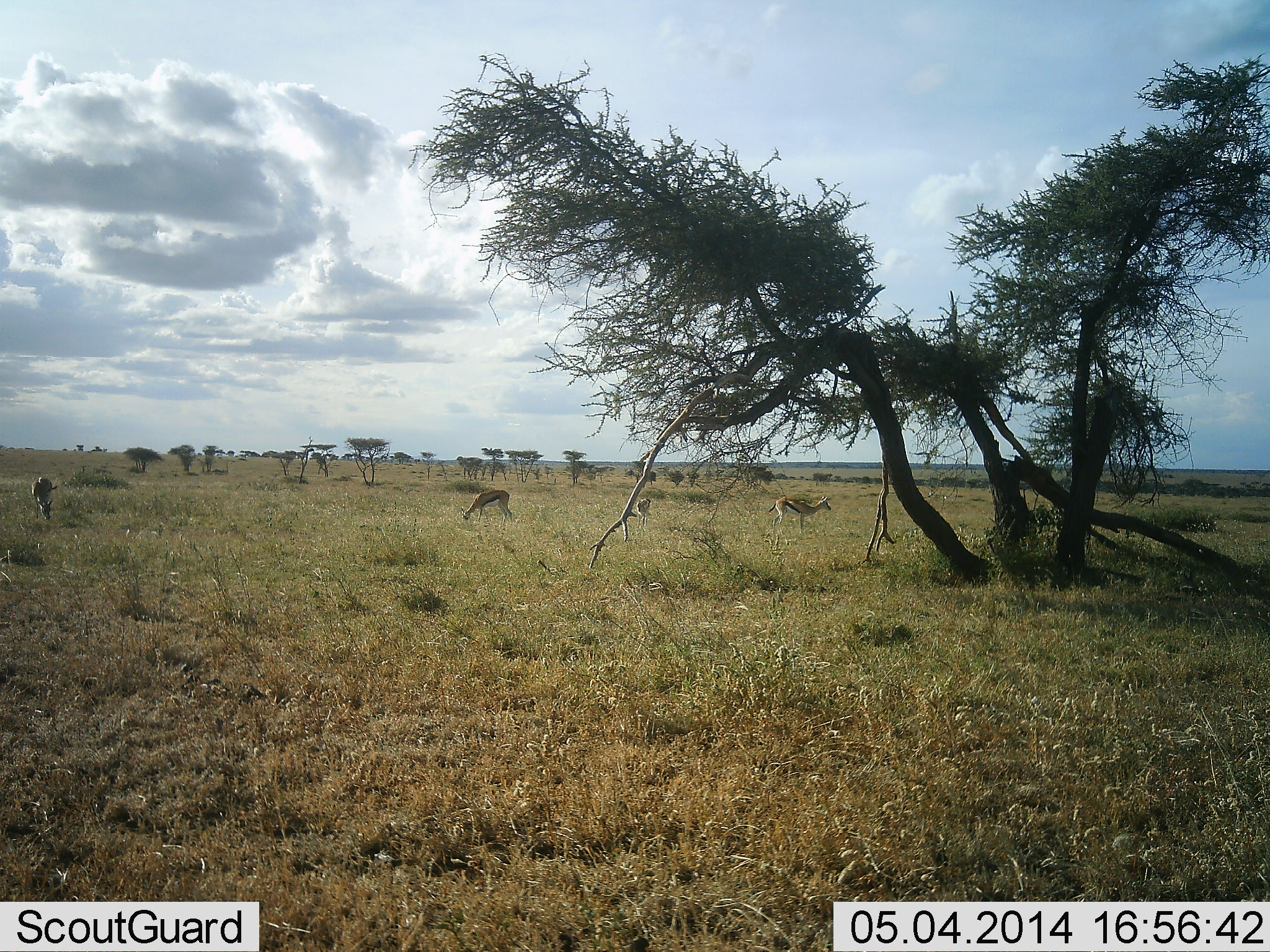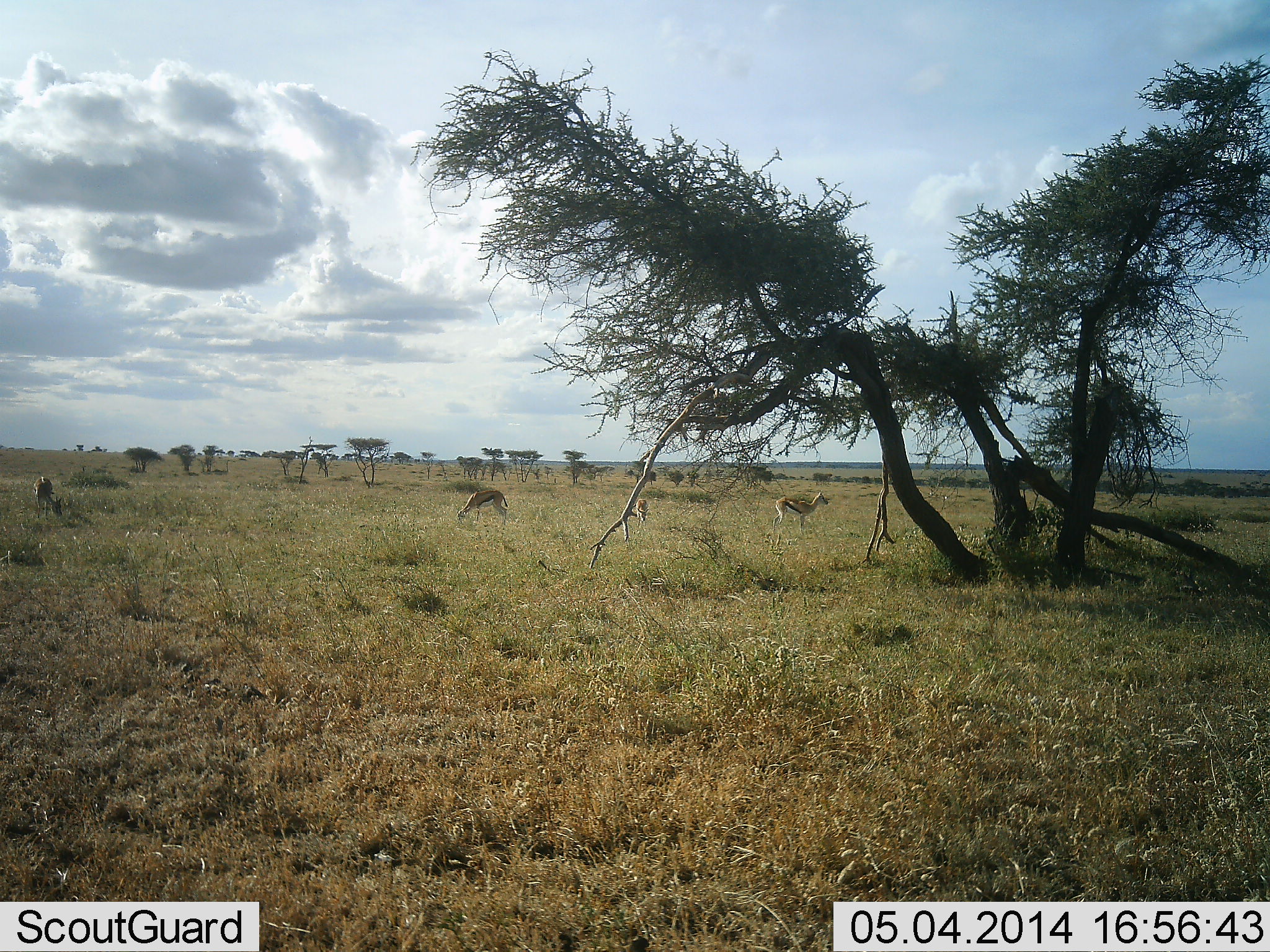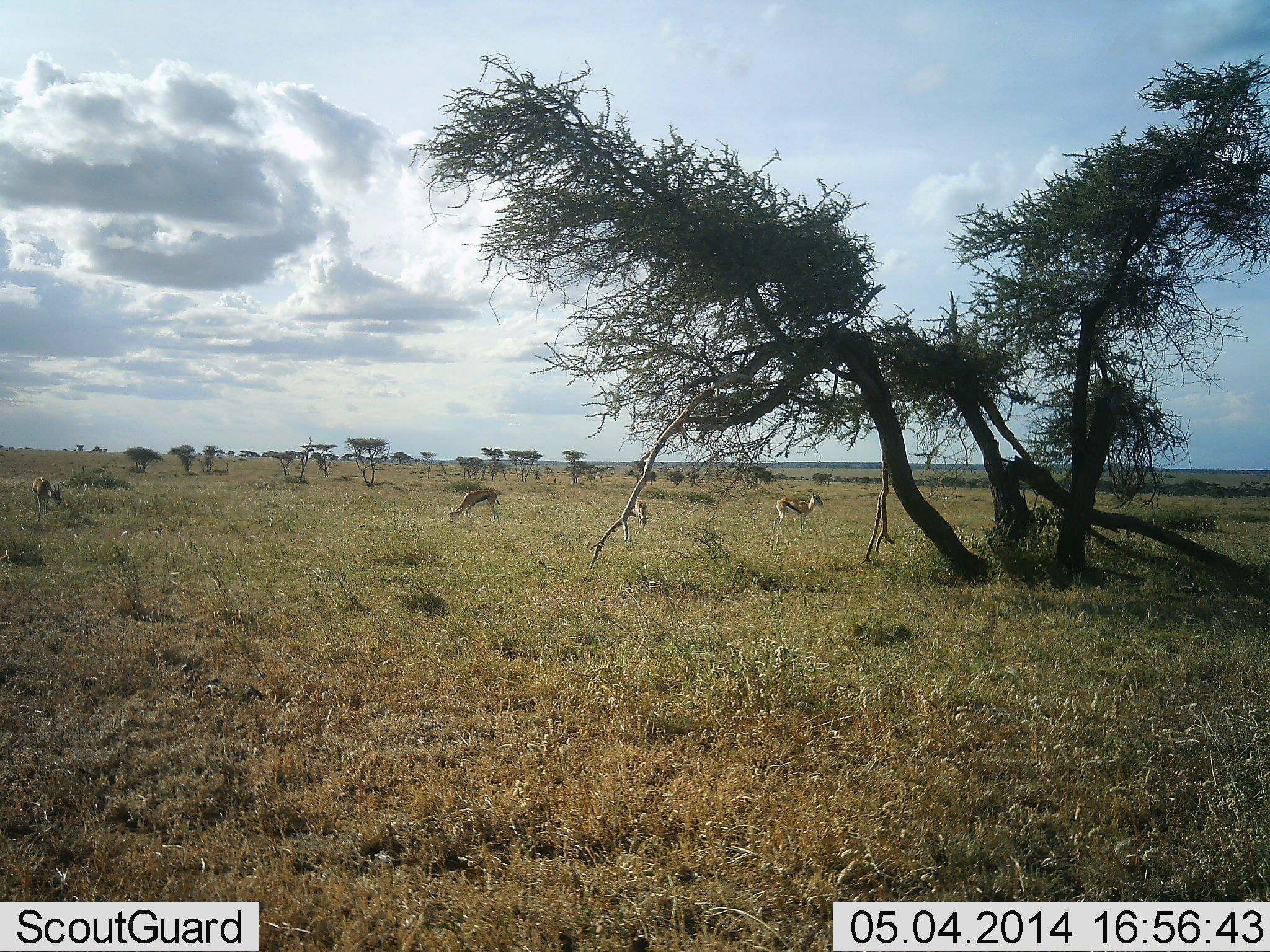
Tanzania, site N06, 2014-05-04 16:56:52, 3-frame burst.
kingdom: Animalia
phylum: Chordata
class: Mammalia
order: Artiodactyla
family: Bovidae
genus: Eudorcas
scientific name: Eudorcas thomsonii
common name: thomson's gazelle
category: gazellethomsons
Gazellethomsons (thomson's gazelle) (Eudorcas thomsonii), count 4. Behavior (volunteer vote fractions): standing 40%, resting 0%, moving 10%, interacting 0%. Young present (vote fraction): 0%. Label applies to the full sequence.